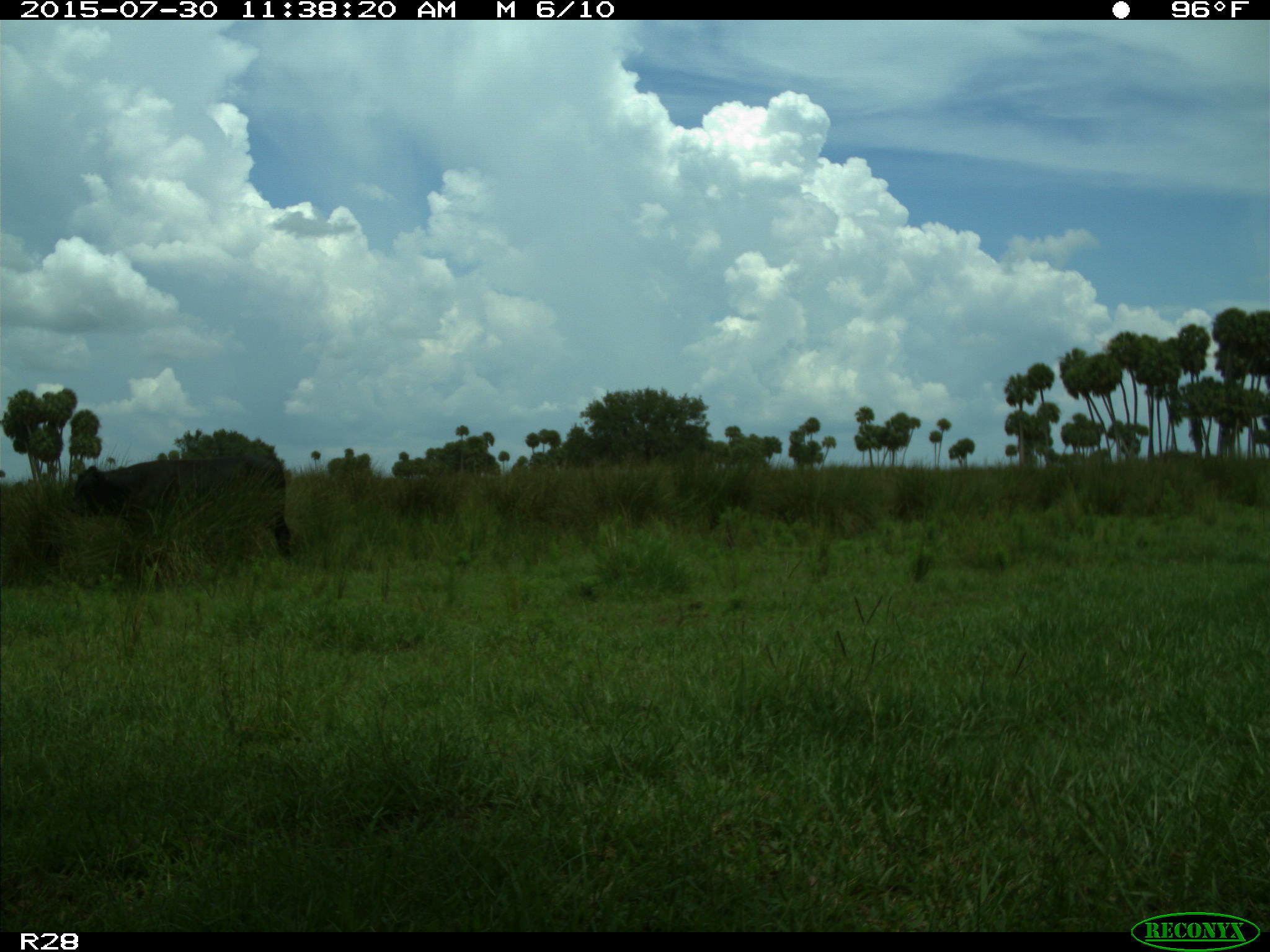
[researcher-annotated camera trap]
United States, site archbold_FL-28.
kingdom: Animalia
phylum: Chordata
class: Mammalia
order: Artiodactyla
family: Bovidae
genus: Bos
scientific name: Bos taurus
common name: domestic cow